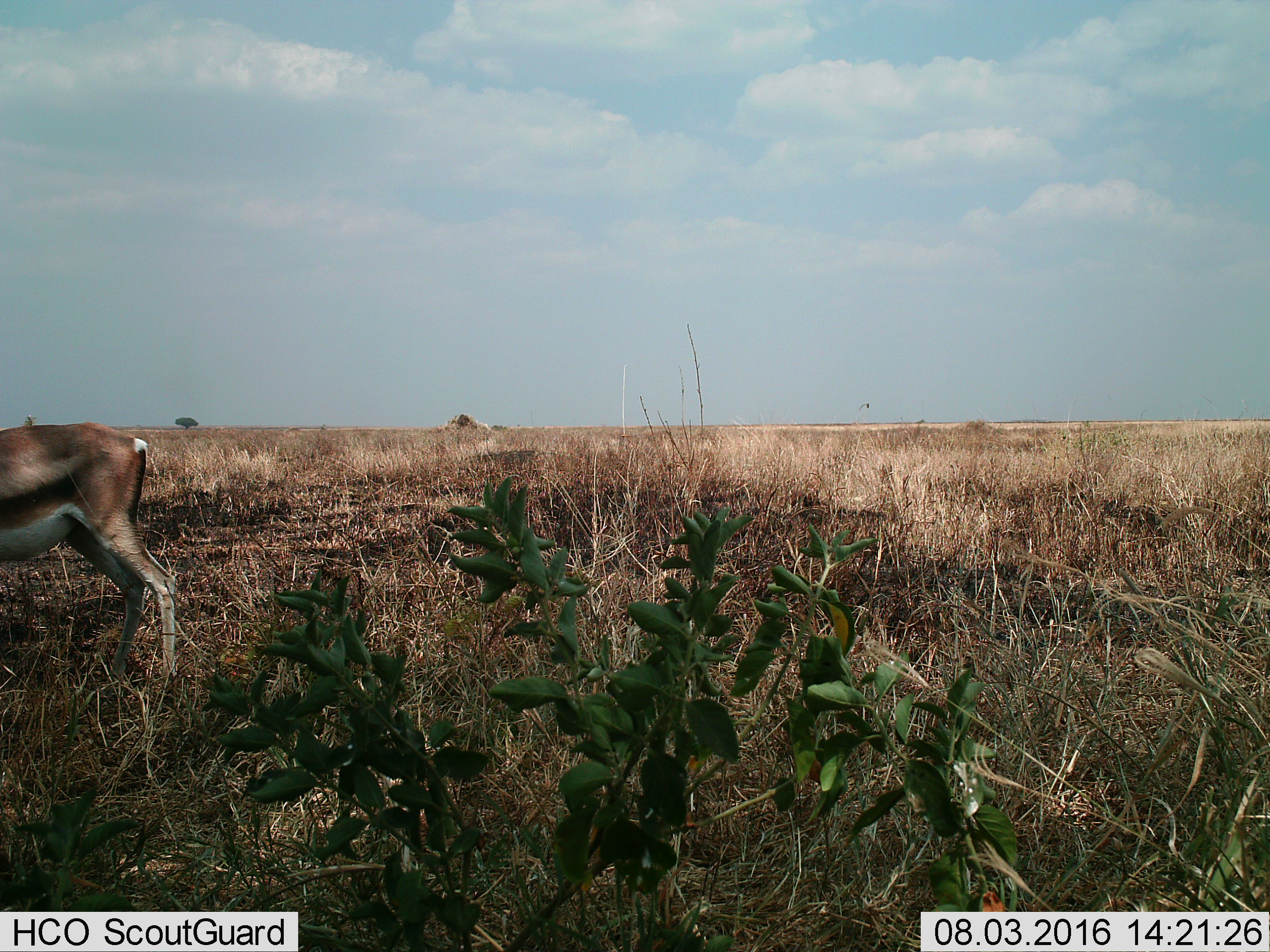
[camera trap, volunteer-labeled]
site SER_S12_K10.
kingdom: Animalia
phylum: Chordata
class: Mammalia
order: Artiodactyla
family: Bovidae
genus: Eudorcas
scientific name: Eudorcas thomsonii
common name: thomson's gazelle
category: gazellethomsons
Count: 1.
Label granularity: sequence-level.